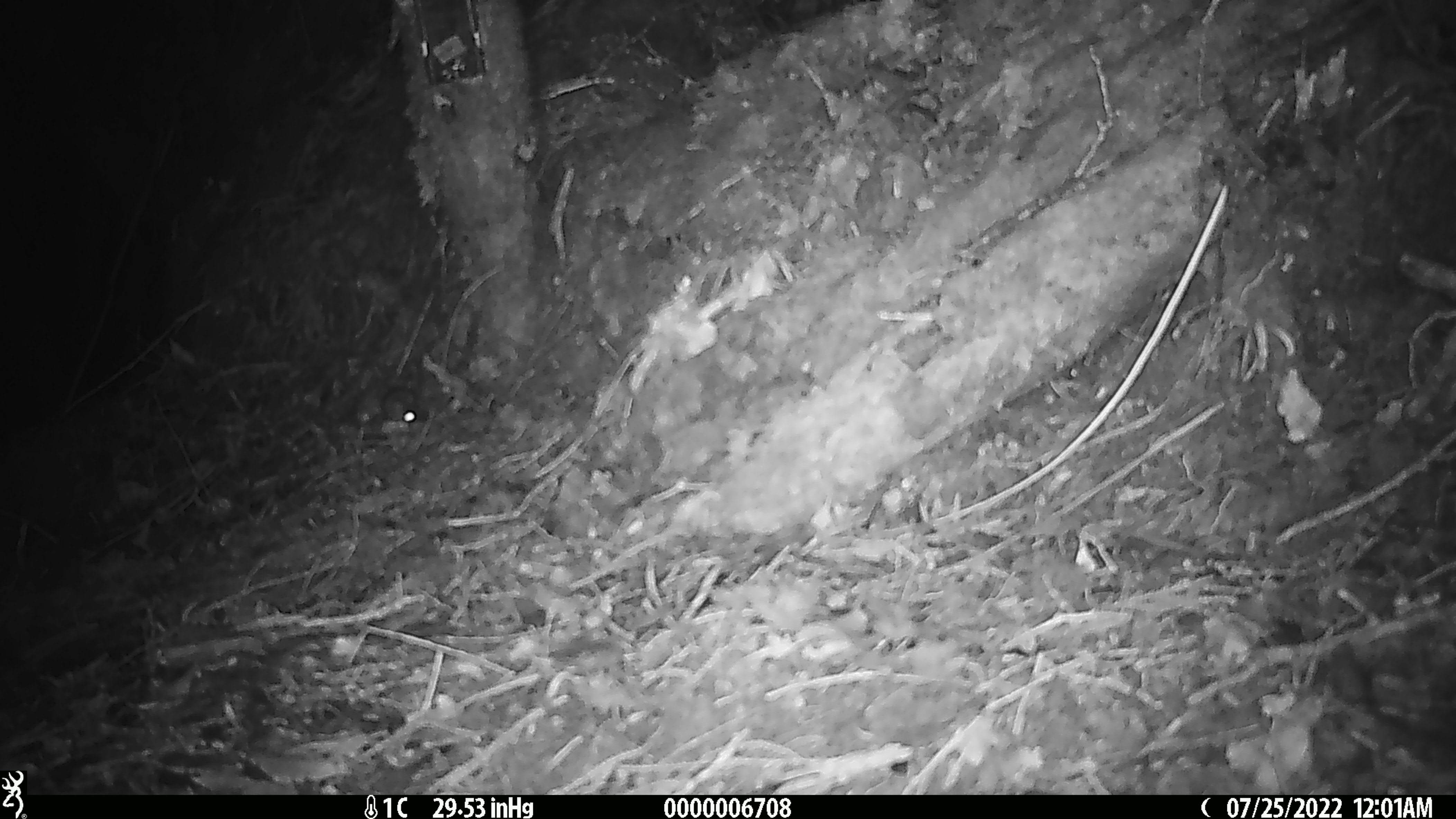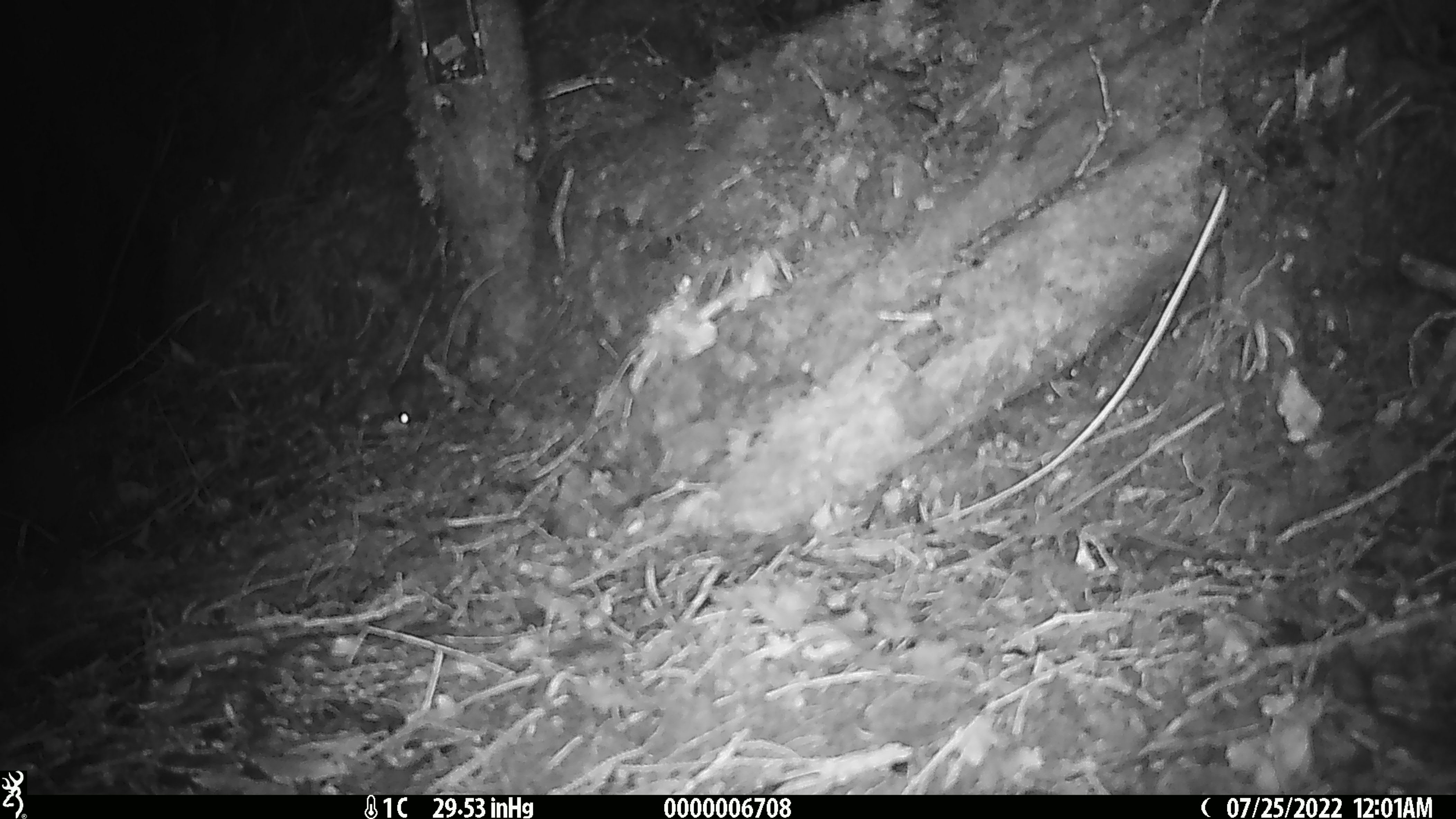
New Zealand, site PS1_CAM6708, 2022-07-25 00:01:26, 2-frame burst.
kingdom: Animalia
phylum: Chordata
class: Mammalia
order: Rodentia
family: Muridae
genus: Mus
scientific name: Mus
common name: mouse